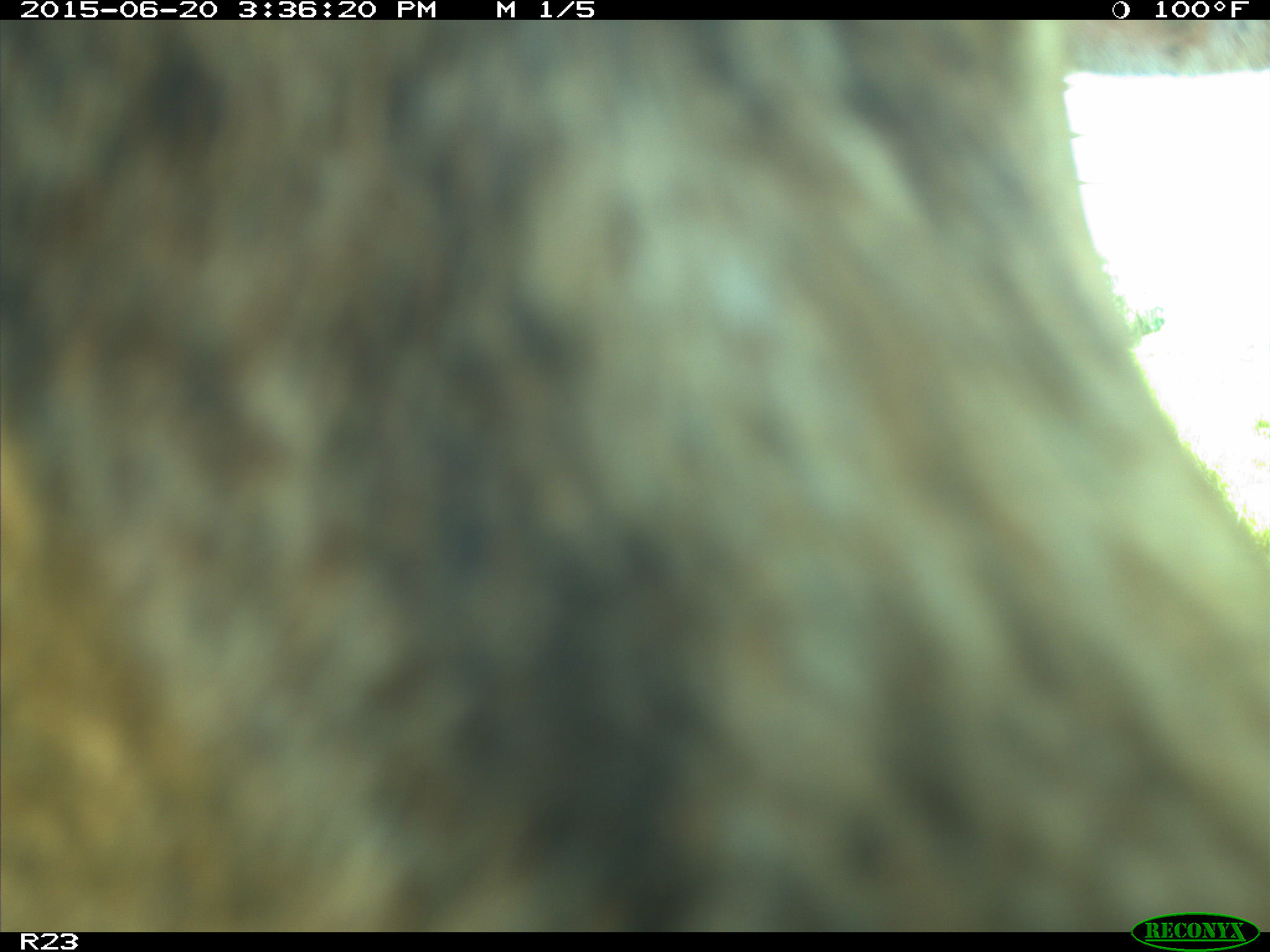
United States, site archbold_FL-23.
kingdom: Animalia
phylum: Chordata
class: Mammalia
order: Artiodactyla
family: Bovidae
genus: Bos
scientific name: Bos taurus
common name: domestic cow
Bos taurus (domestic cow).